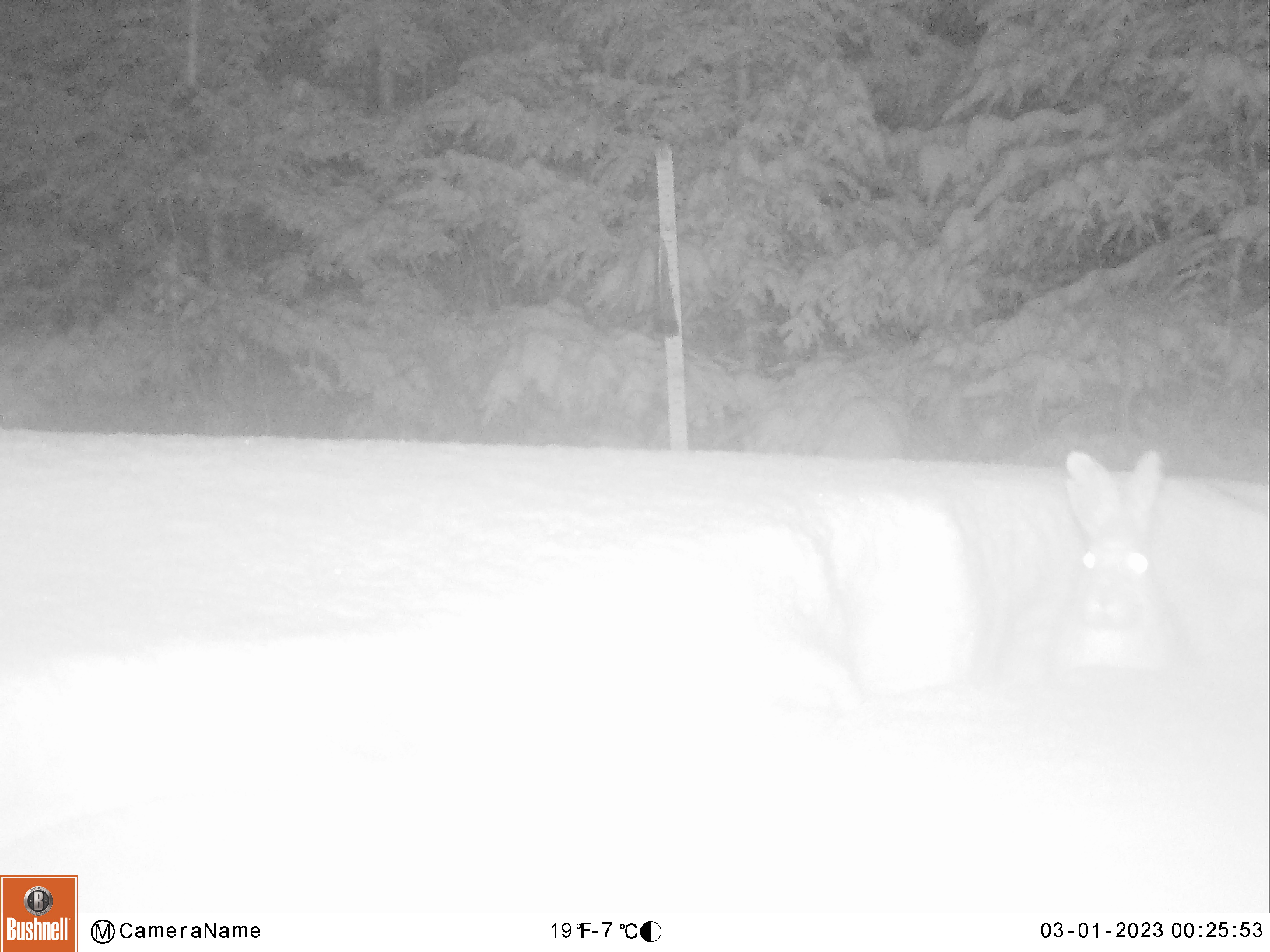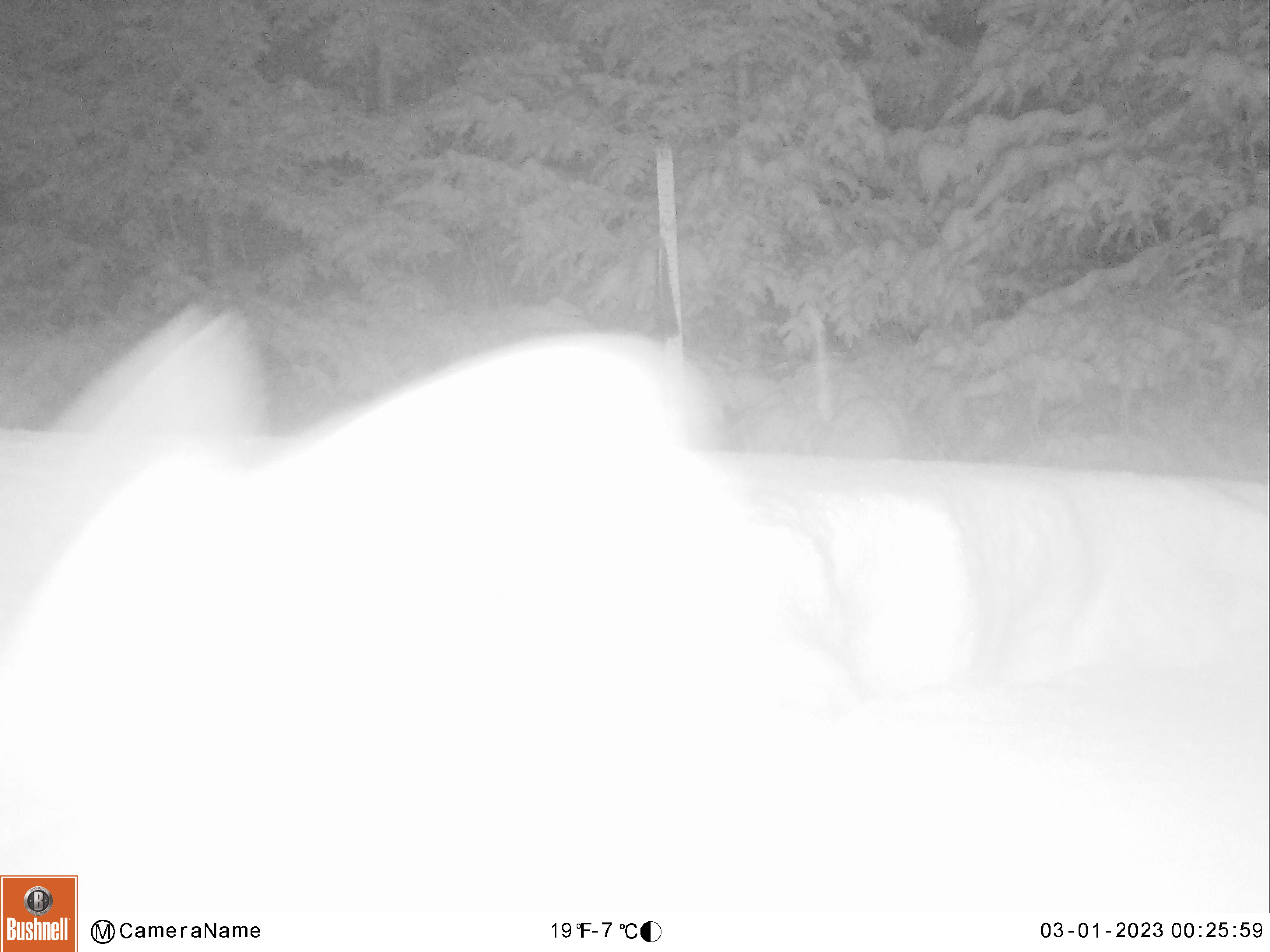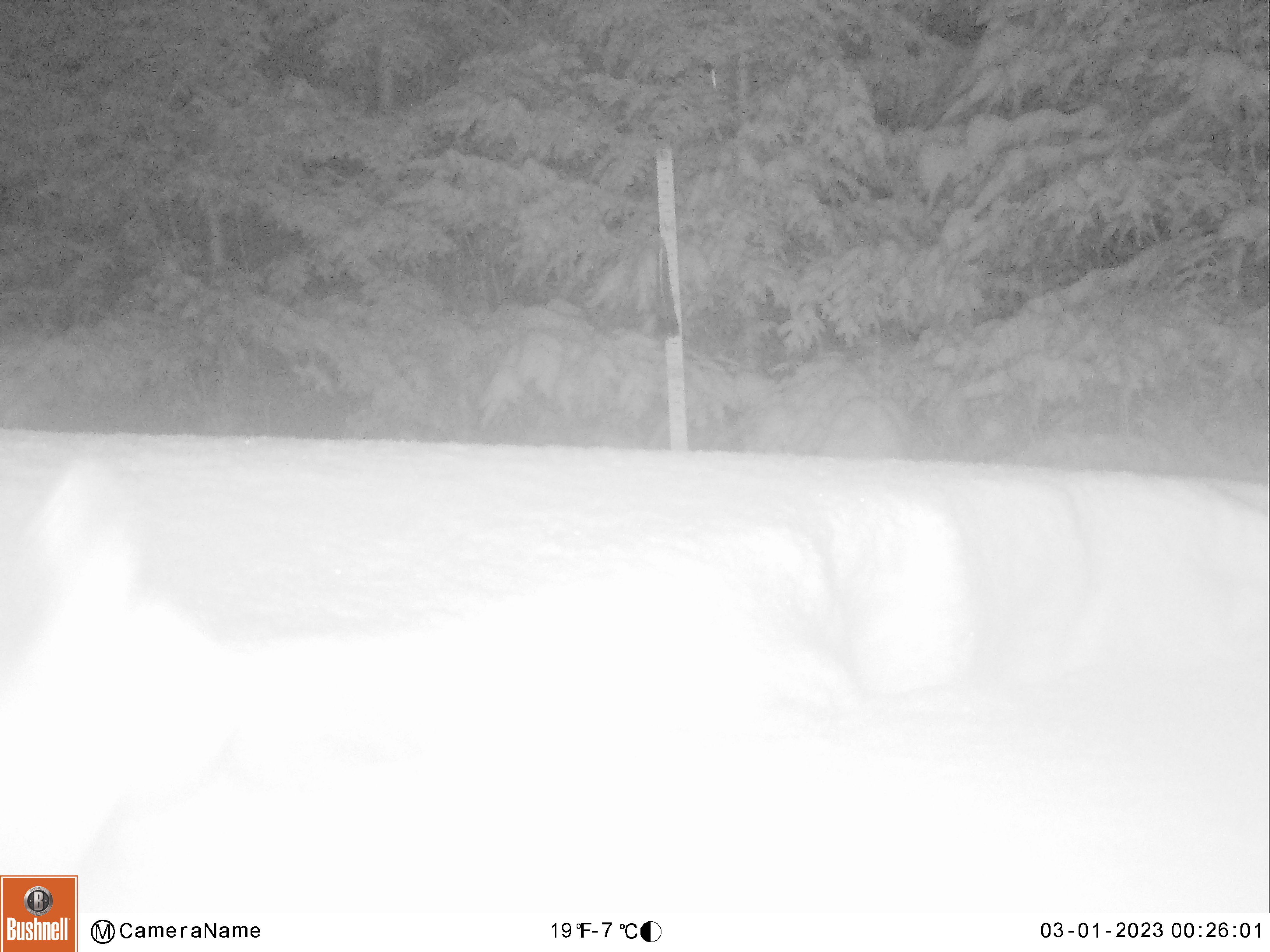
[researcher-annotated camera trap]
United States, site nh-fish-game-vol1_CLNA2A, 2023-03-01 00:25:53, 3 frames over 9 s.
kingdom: Animalia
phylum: Chordata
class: Mammalia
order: Lagomorpha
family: Leporidae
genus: Lepus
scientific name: Lepus americanus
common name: snowshoe hare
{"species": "snowshoe hare (Lepus americanus)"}